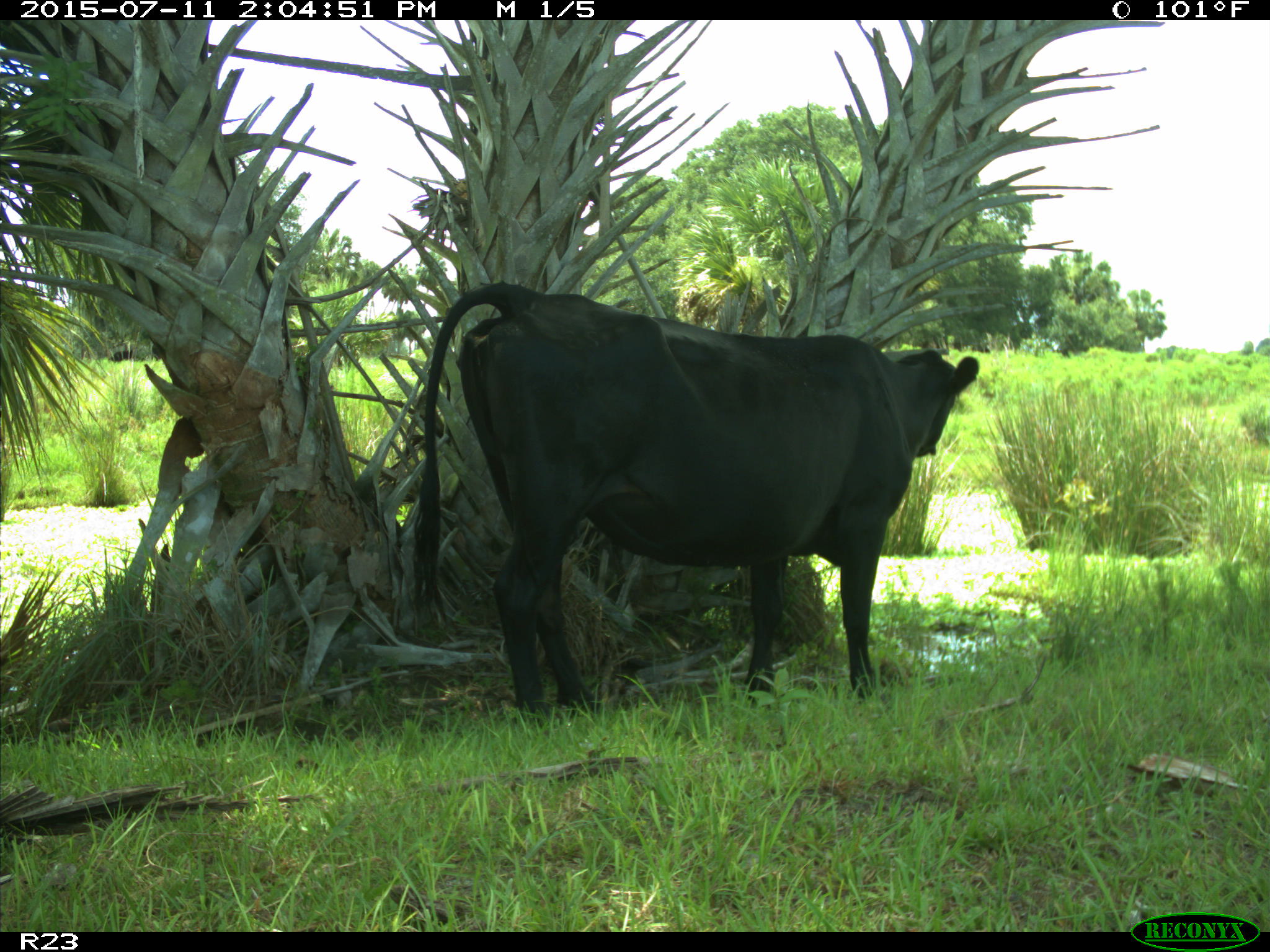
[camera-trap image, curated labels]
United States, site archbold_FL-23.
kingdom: Animalia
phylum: Chordata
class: Mammalia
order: Artiodactyla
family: Bovidae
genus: Bos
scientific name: Bos taurus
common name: domestic cow